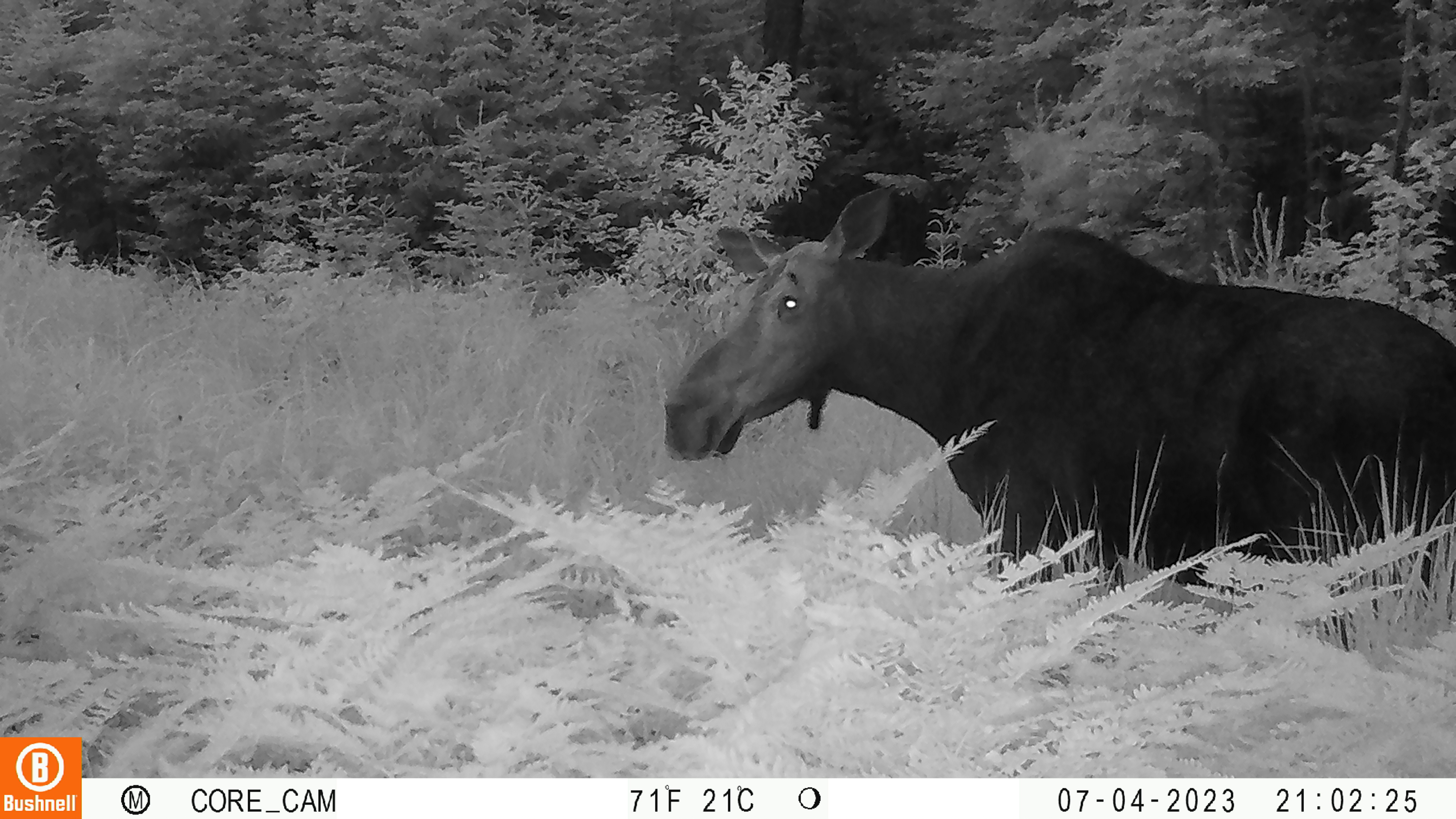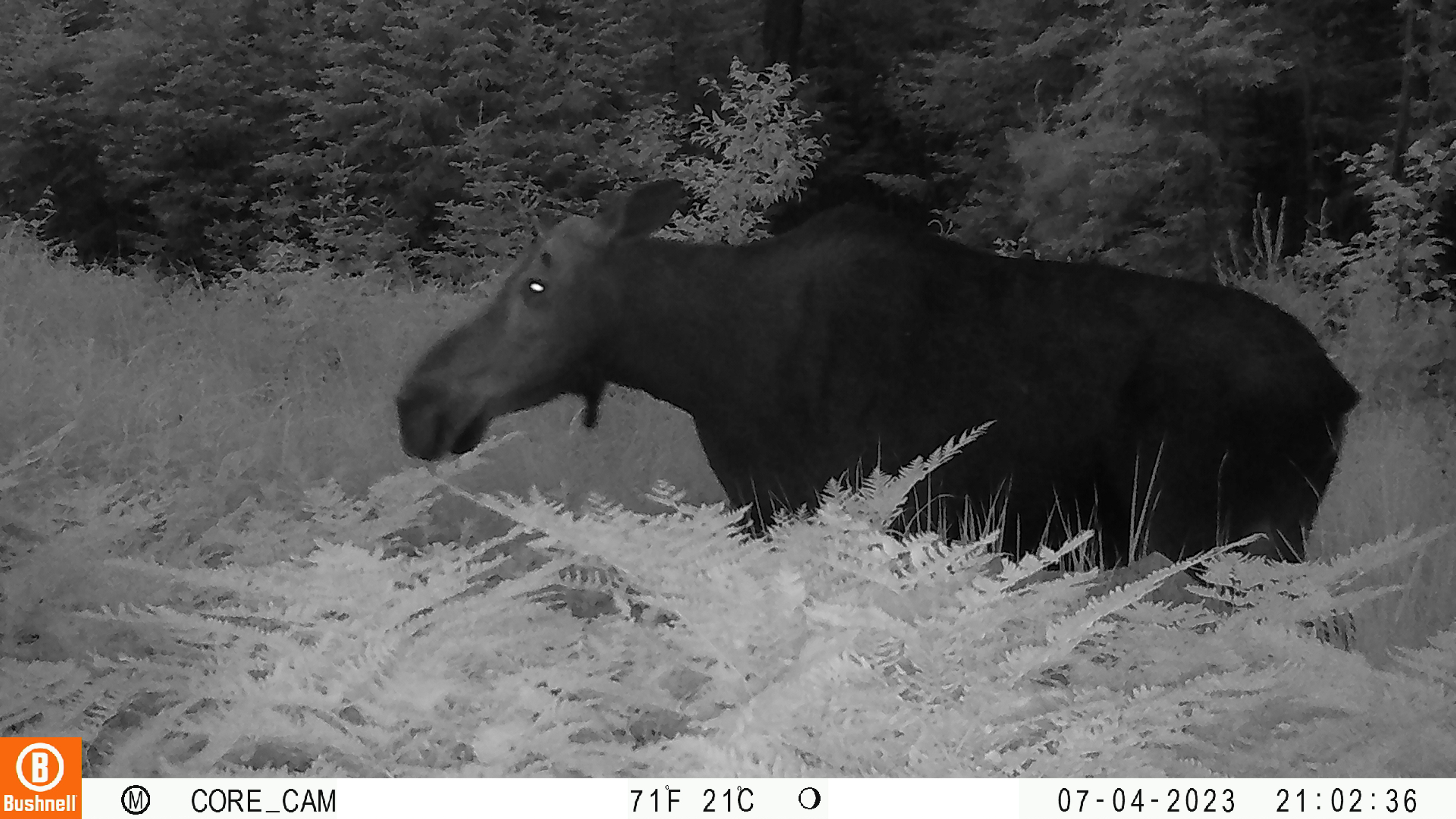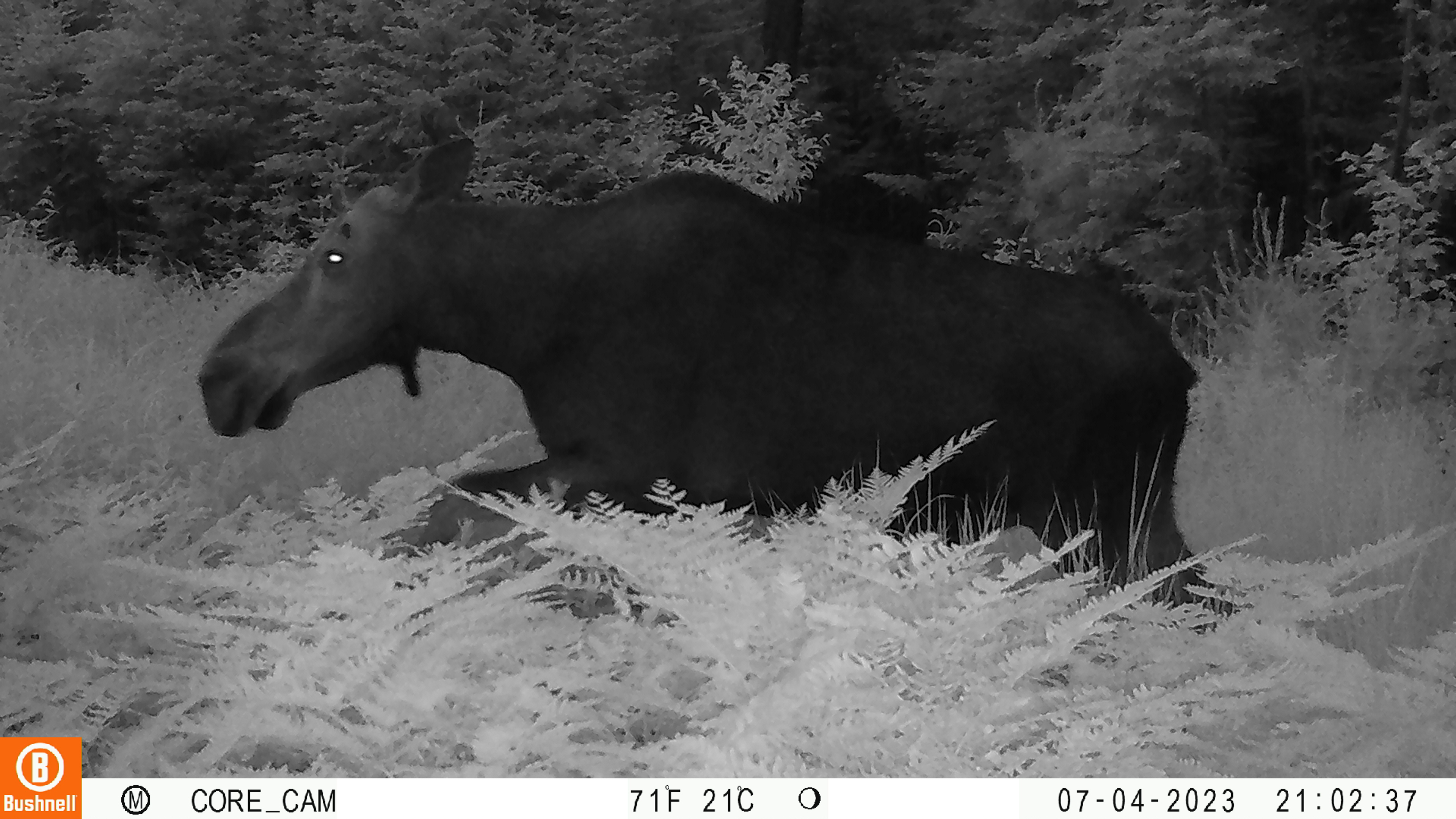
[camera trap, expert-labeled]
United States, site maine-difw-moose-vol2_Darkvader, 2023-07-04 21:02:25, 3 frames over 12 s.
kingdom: Animalia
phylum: Chordata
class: Mammalia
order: Artiodactyla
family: Cervidae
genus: Alces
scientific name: Alces alces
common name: moose